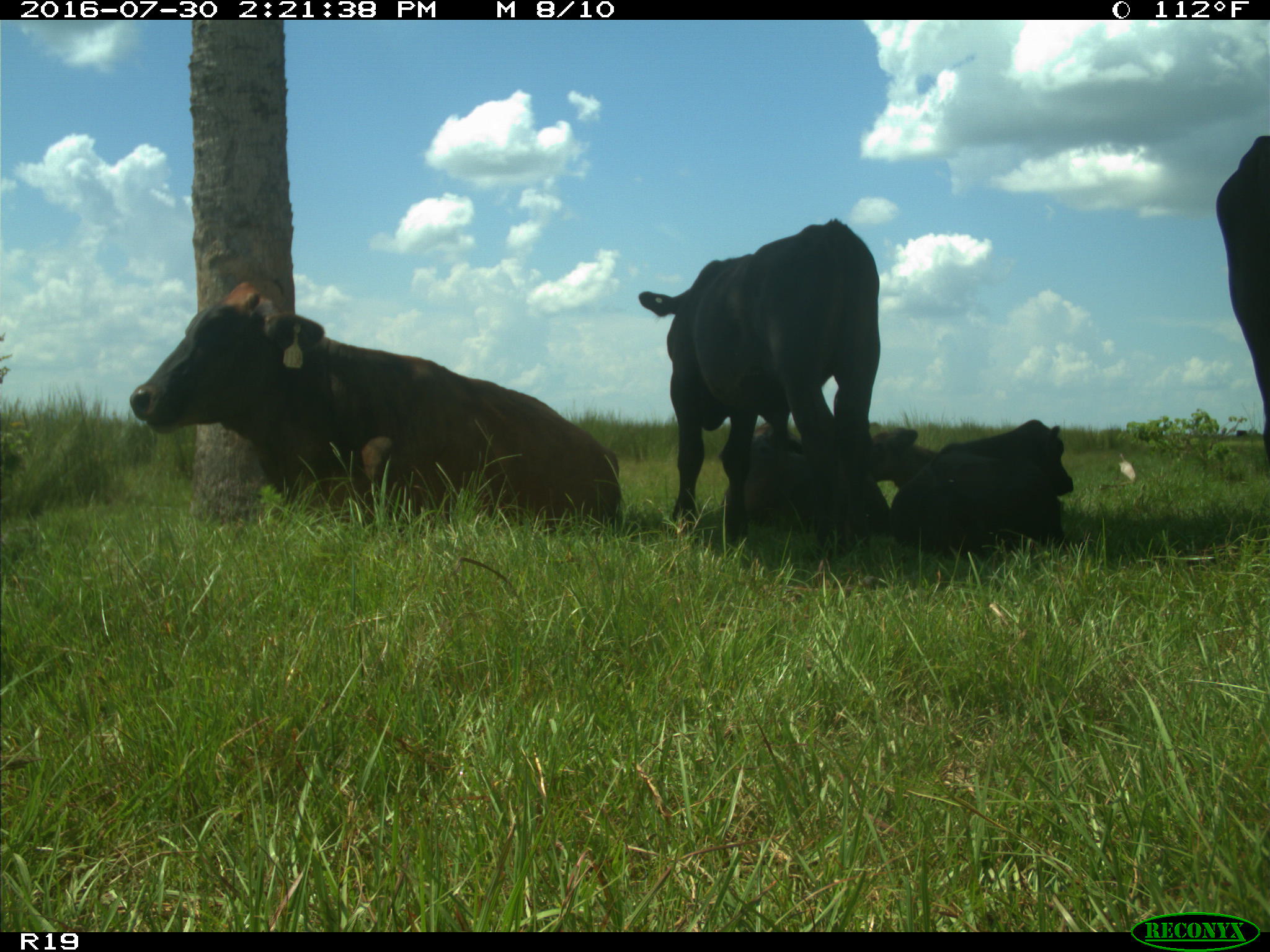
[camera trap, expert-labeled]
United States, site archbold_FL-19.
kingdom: Animalia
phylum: Chordata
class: Mammalia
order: Artiodactyla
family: Bovidae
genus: Bos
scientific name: Bos taurus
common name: domestic cow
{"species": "Bos taurus (domestic cow)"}